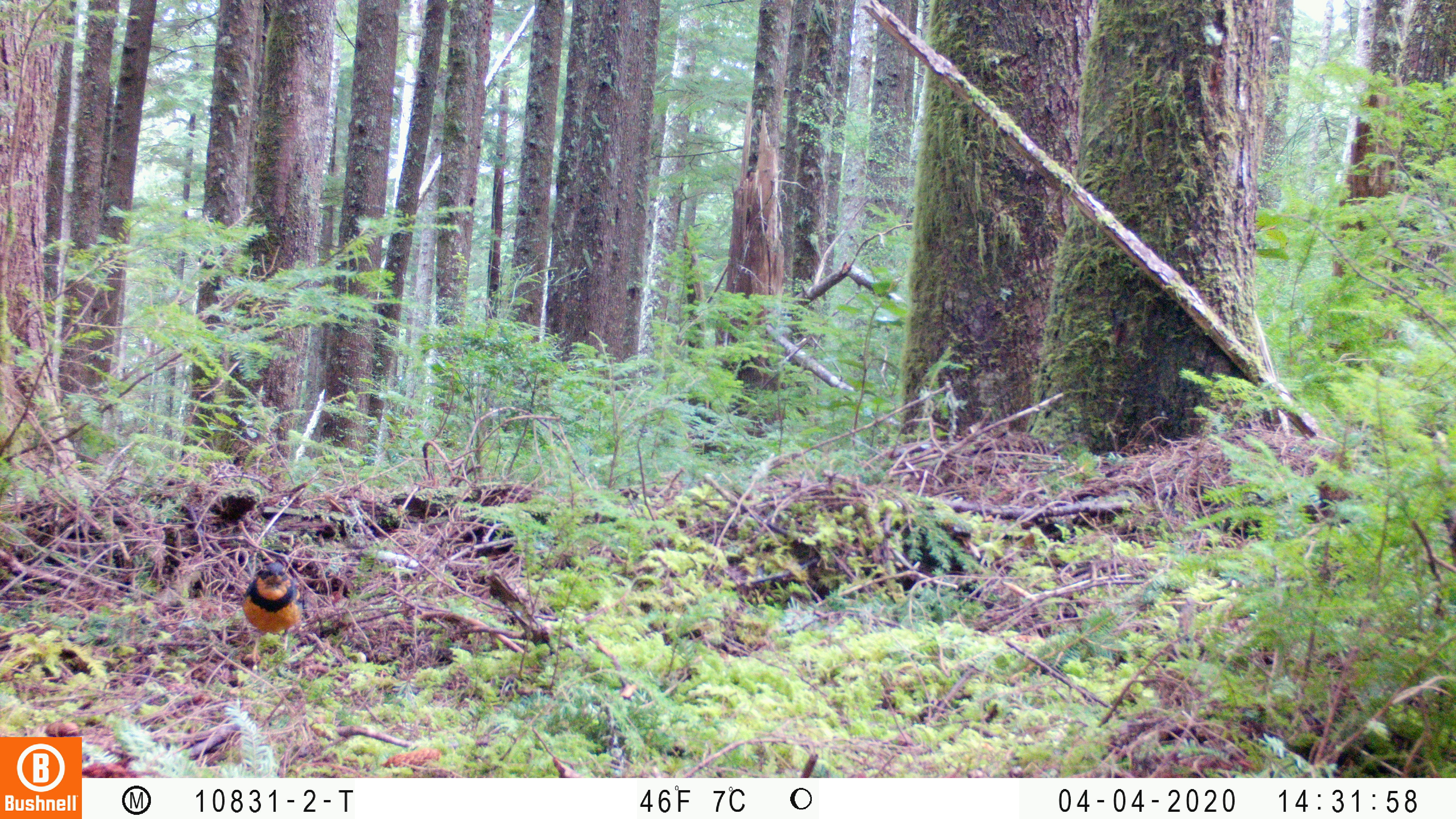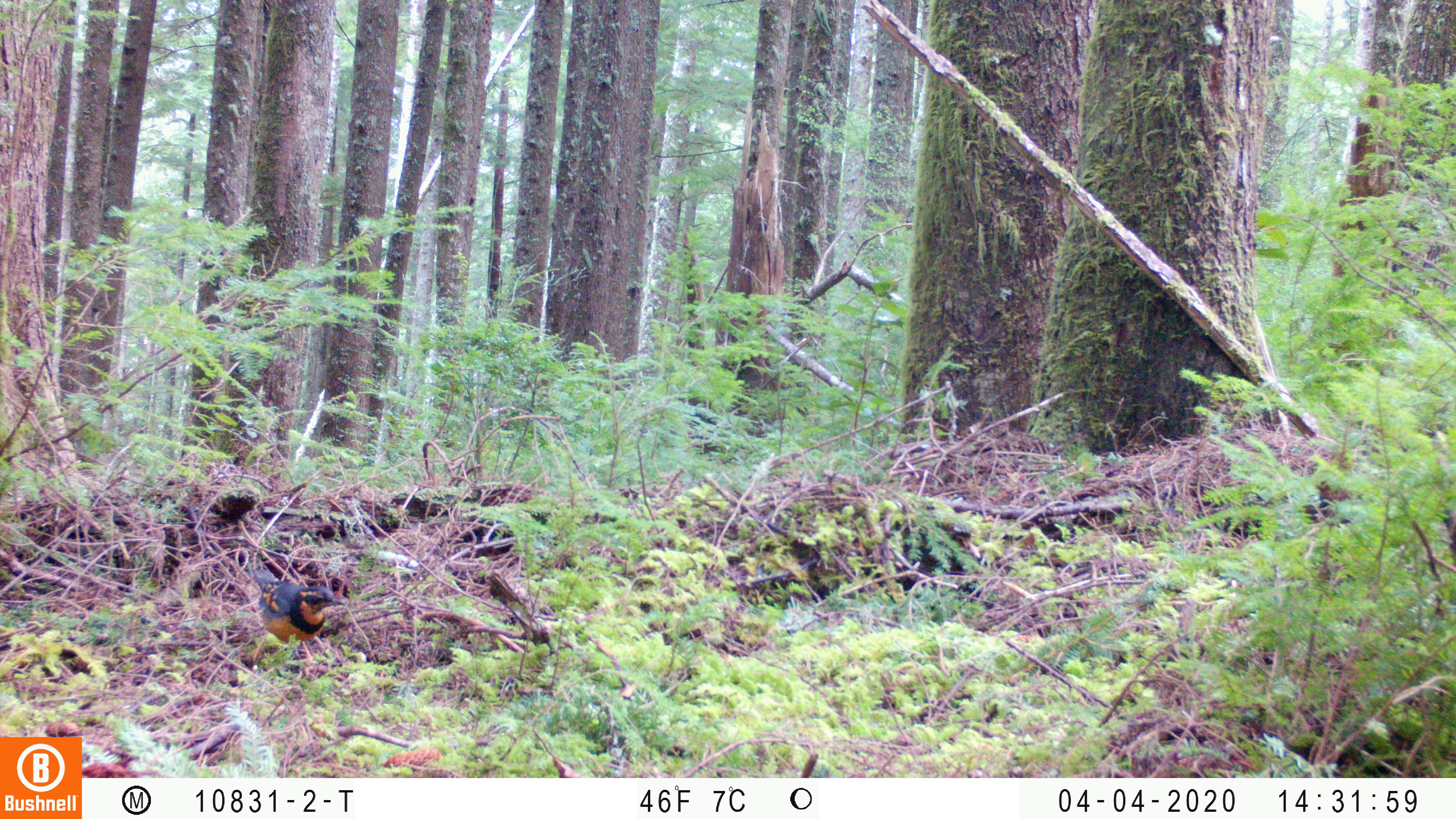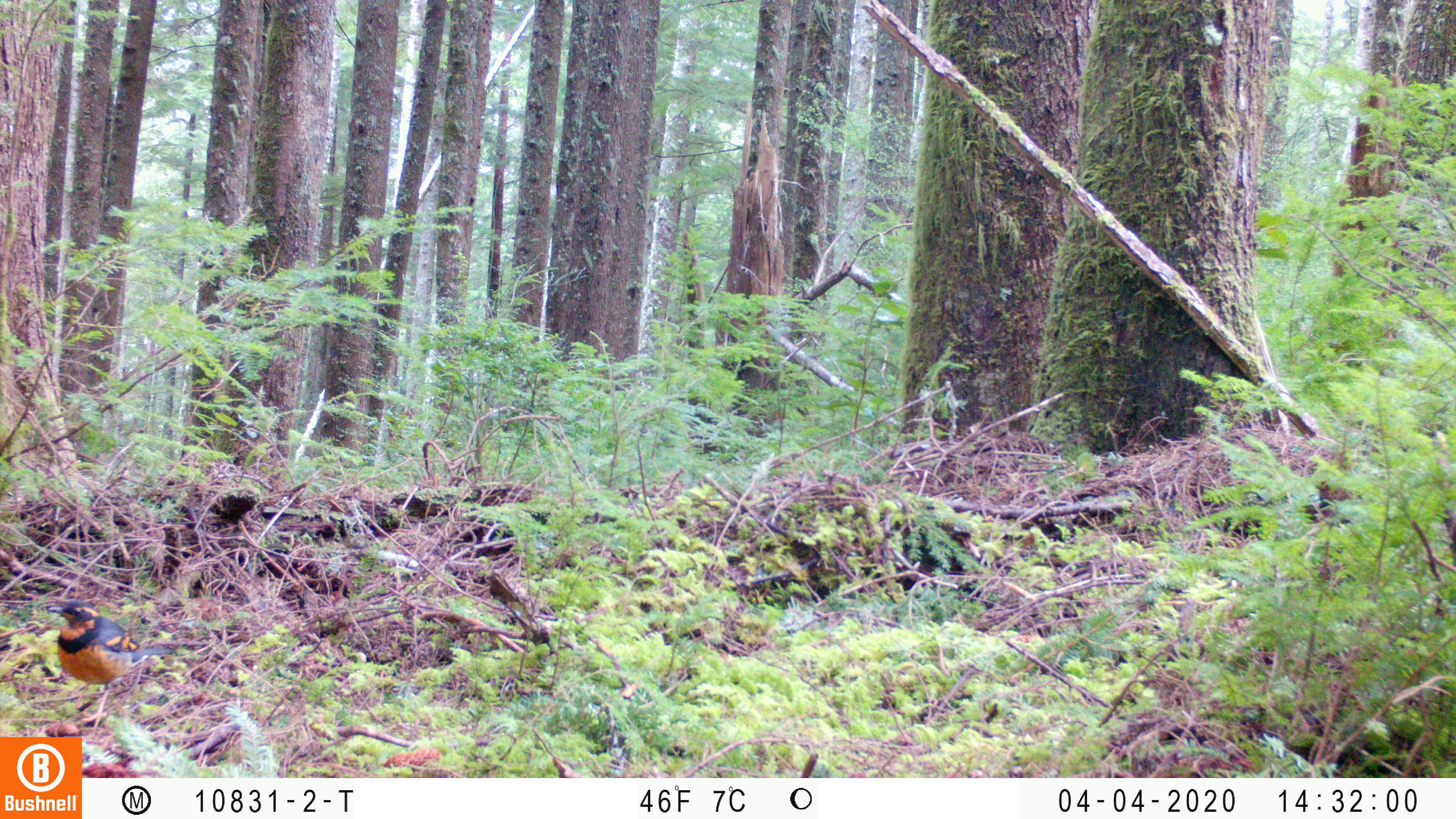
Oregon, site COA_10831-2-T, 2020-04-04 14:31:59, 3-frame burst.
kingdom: Animalia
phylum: Chordata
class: Aves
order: Passeriformes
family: Turdidae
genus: Ixoreus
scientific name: Ixoreus naevius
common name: varied thrush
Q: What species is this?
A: Varied thrush (Ixoreus naevius).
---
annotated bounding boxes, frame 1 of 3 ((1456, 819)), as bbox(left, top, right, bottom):
varied thrush: bbox(237, 561, 302, 671)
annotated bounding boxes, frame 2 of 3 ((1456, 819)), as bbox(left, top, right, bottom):
varied thrush: bbox(250, 564, 346, 665)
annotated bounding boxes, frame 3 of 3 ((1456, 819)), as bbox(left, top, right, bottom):
varied thrush: bbox(48, 601, 172, 719)